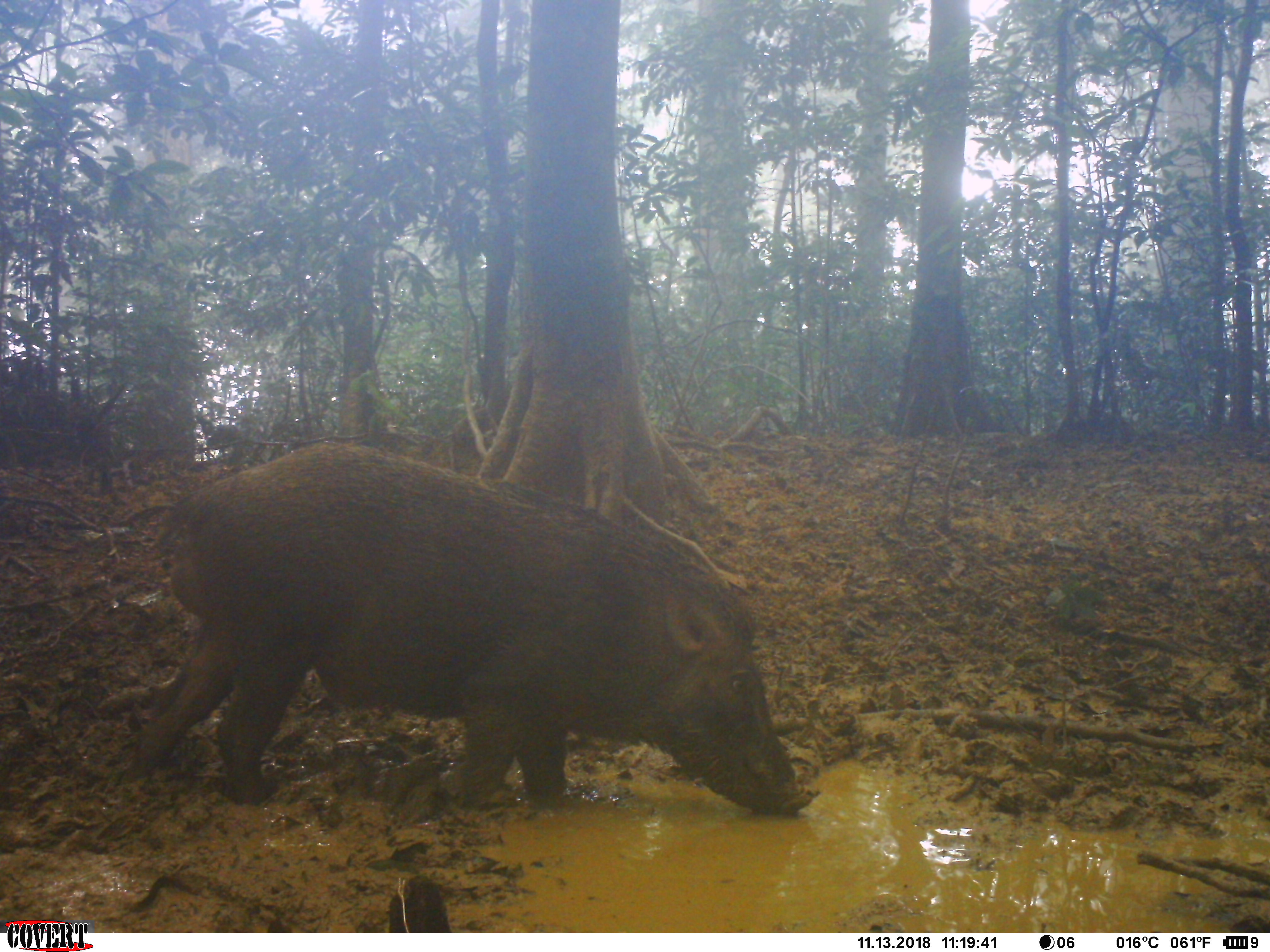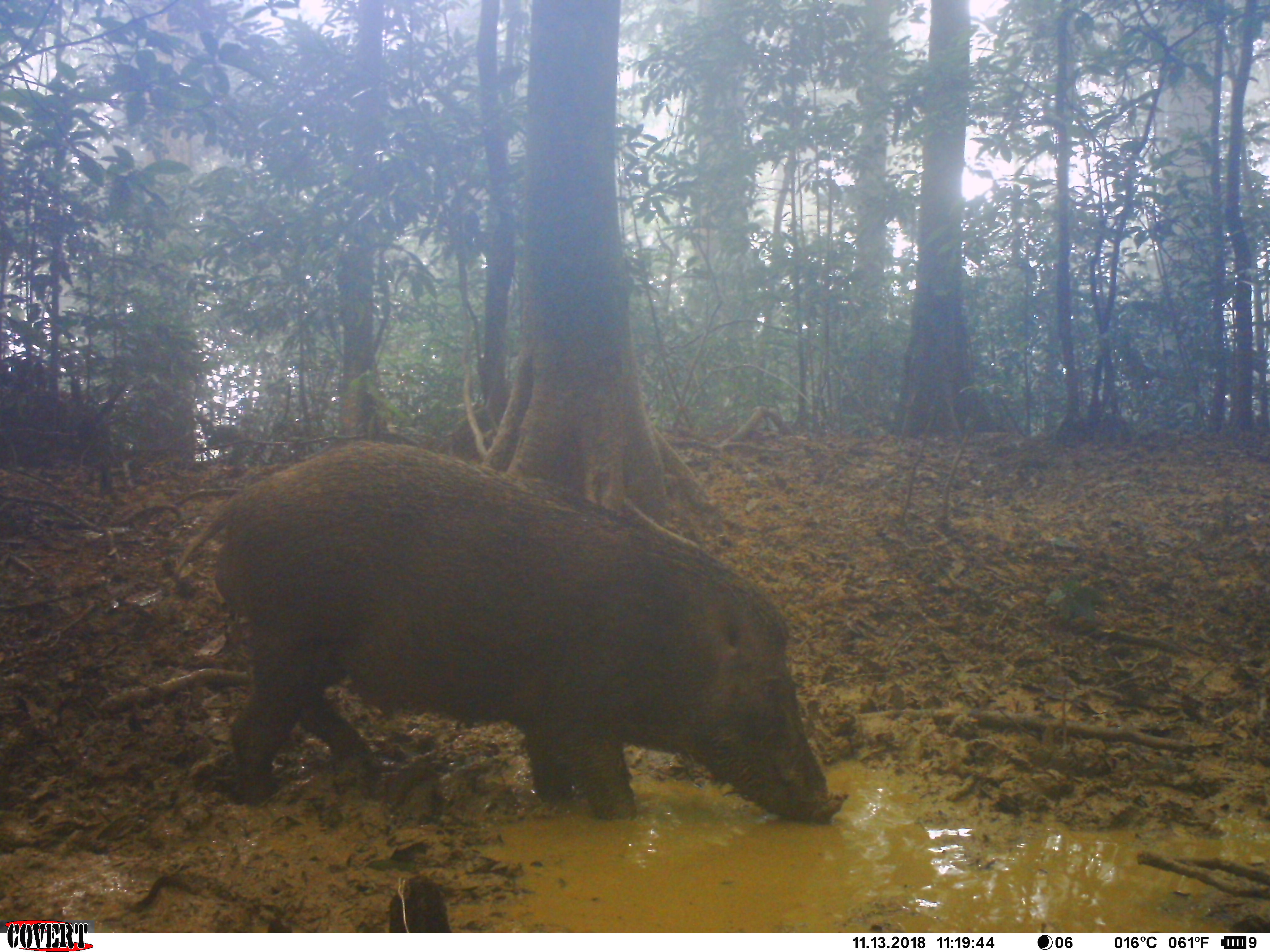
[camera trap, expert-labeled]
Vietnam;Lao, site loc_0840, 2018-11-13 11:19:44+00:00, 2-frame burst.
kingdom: Animalia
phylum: Chordata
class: Mammalia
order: Artiodactyla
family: Suidae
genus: Sus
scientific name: Sus scrofa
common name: eurasian wild pig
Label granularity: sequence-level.